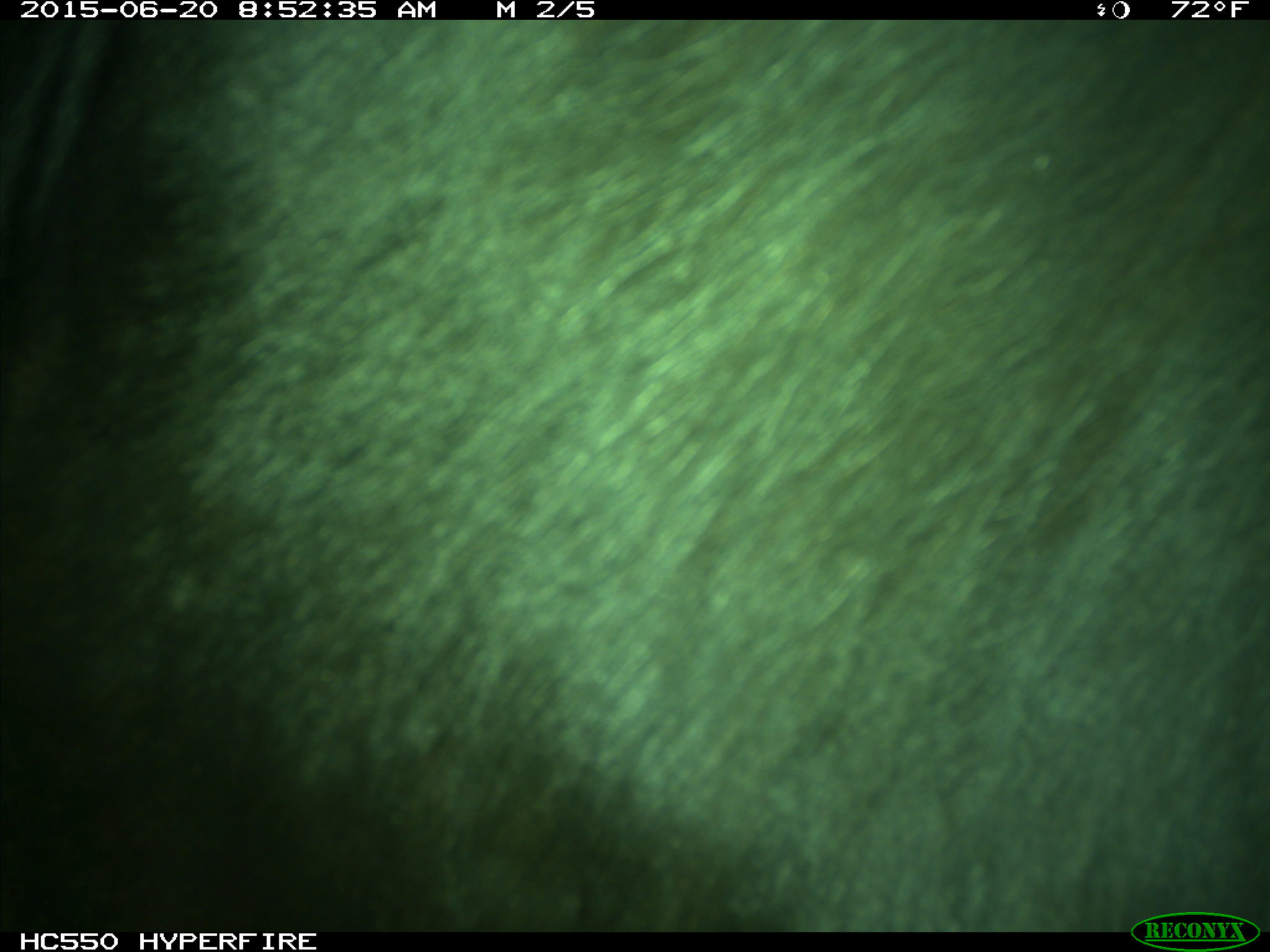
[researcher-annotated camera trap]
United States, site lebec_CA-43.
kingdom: Animalia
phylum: Chordata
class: Mammalia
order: Artiodactyla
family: Bovidae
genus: Bos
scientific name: Bos taurus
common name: domestic cow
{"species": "Bos taurus (domestic cow)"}